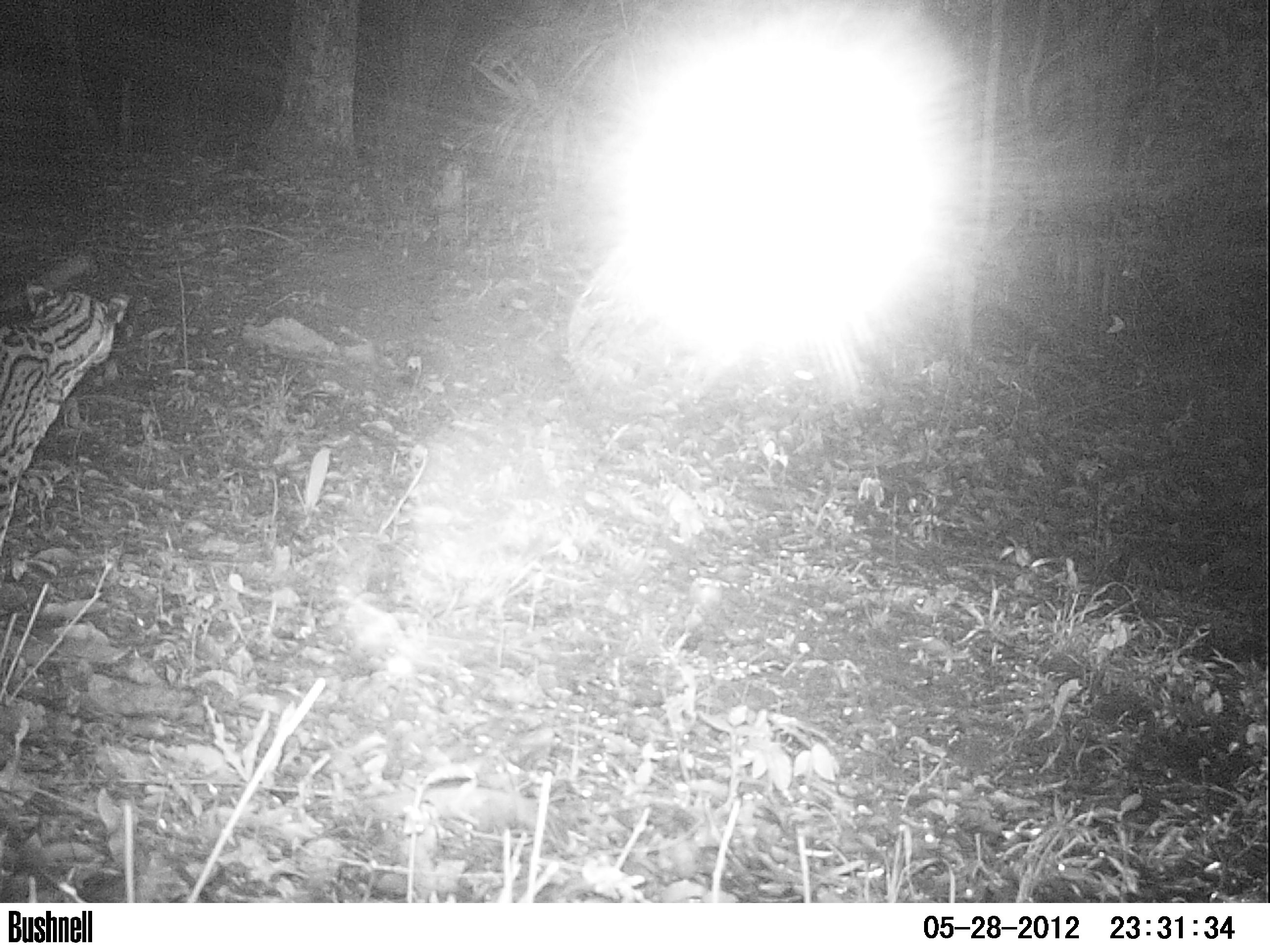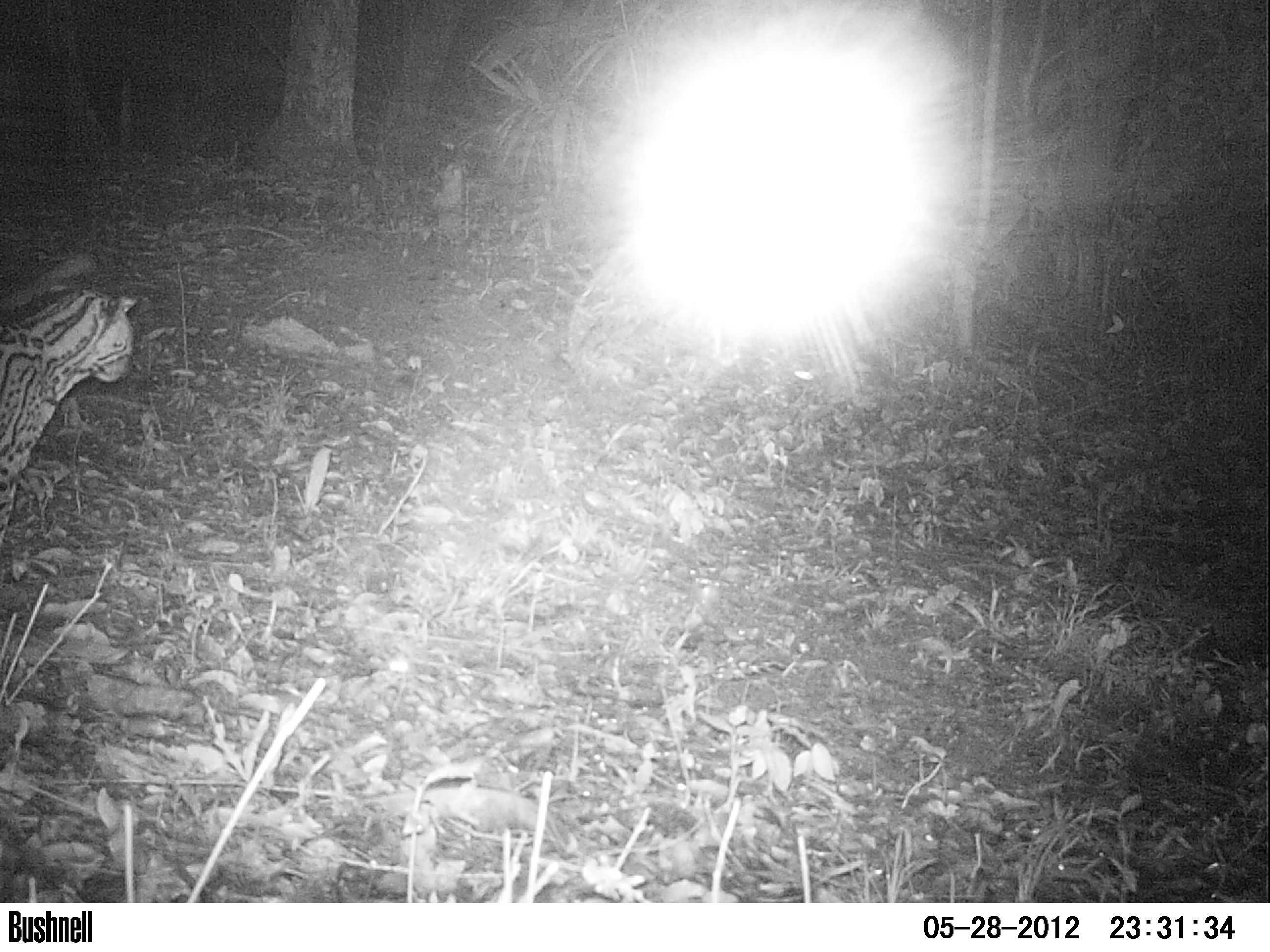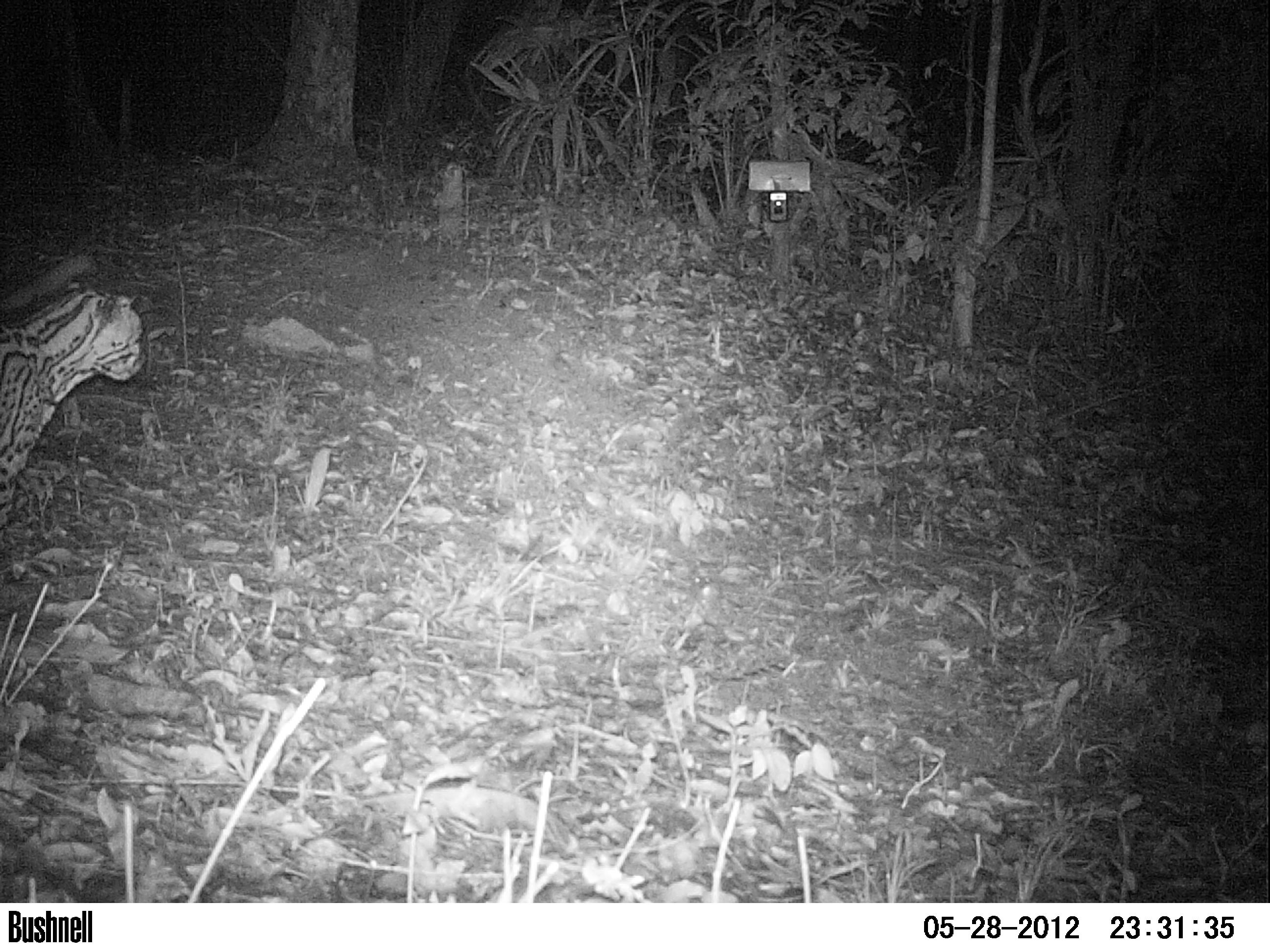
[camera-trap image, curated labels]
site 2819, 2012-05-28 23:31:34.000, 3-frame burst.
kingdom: Animalia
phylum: Chordata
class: Mammalia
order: Carnivora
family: Felidae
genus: Leopardus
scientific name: Leopardus pardalis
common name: ocelot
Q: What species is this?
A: Leopardus pardalis (ocelot).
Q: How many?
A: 1.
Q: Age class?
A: Adult.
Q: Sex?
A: Male.